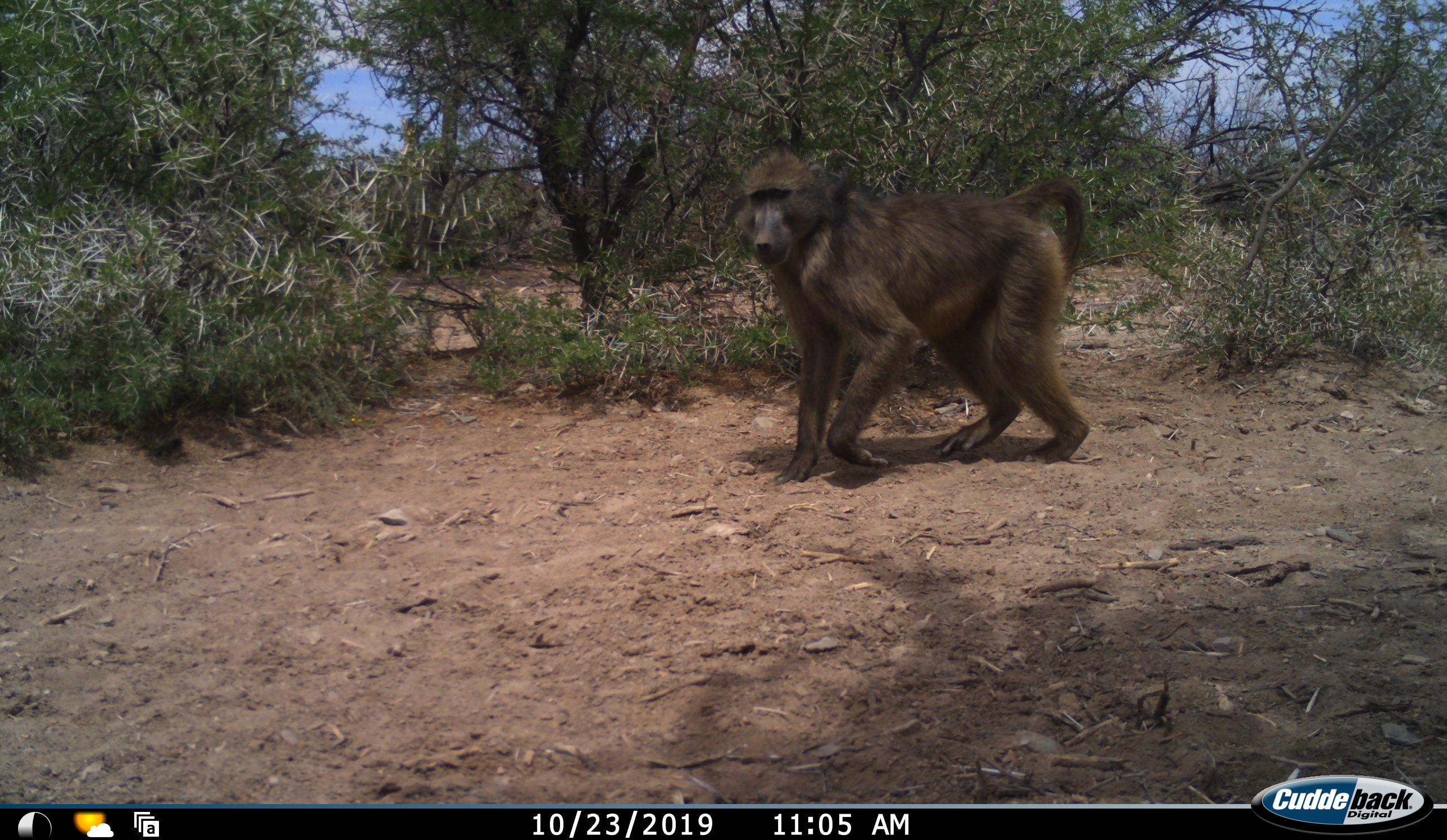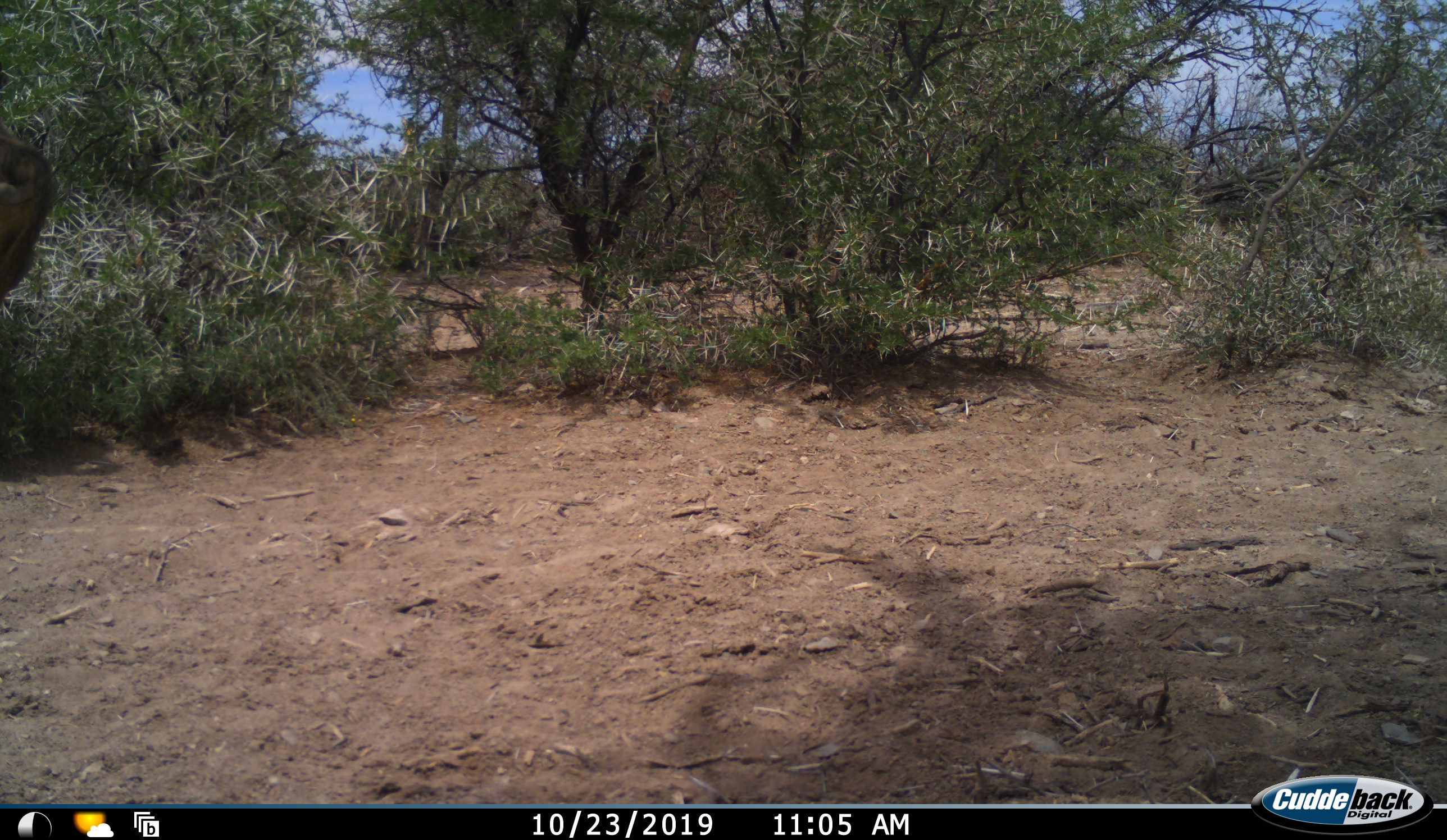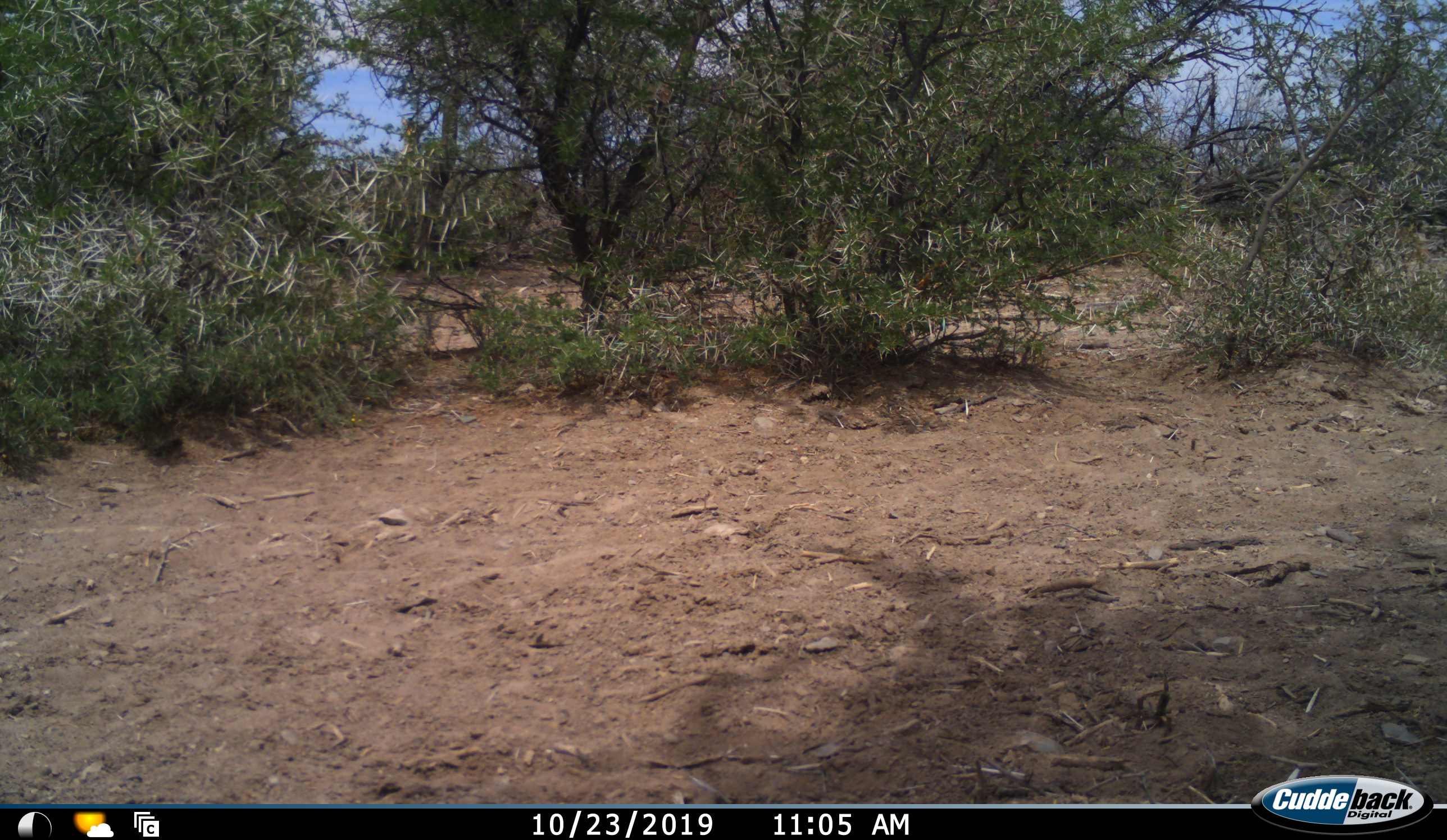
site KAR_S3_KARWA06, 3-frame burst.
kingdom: Animalia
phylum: Chordata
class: Mammalia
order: Primates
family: Cercopithecidae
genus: Papio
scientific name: Papio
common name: baboon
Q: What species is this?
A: Baboon (Papio).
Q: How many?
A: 1.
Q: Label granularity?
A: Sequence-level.